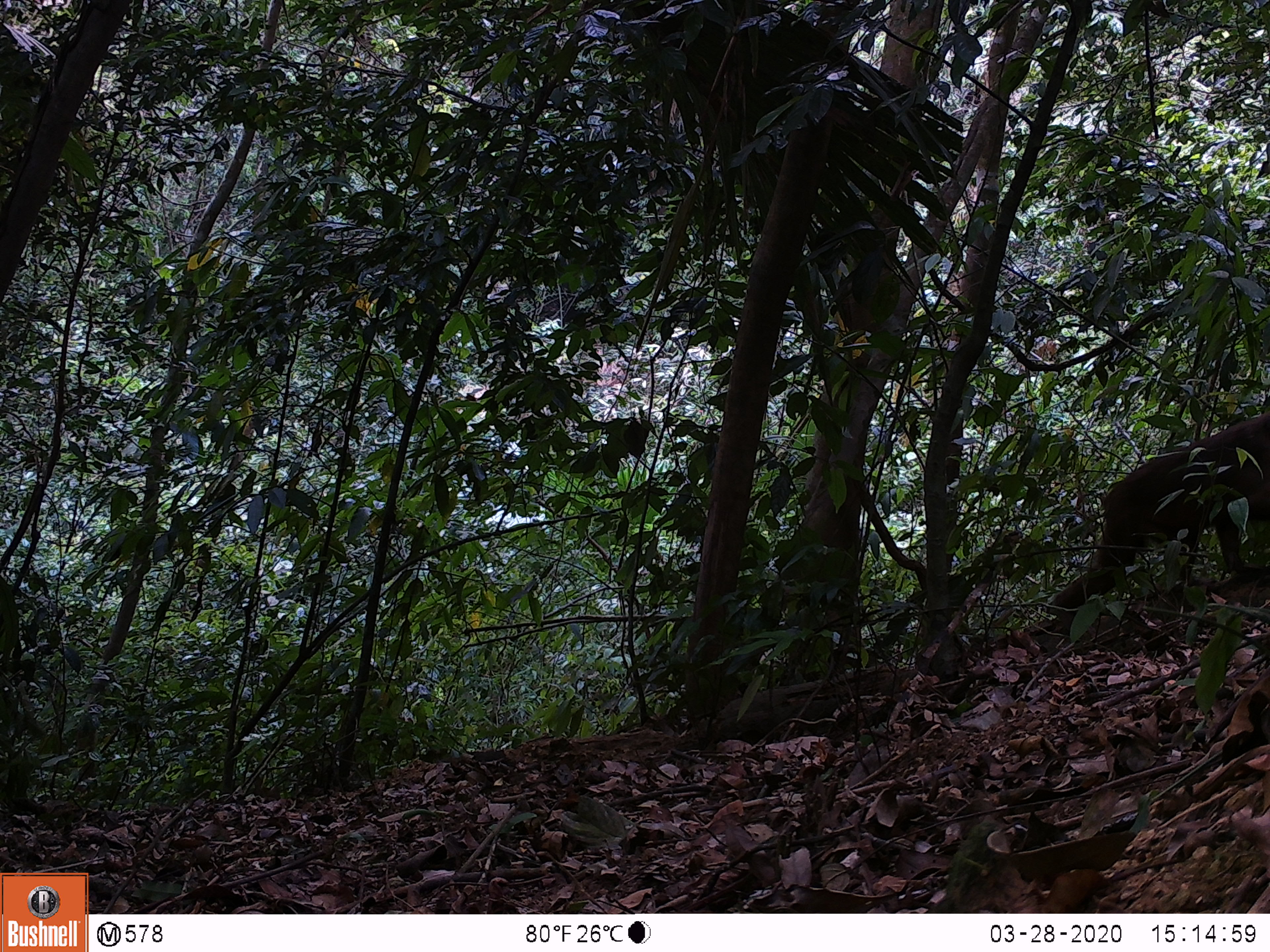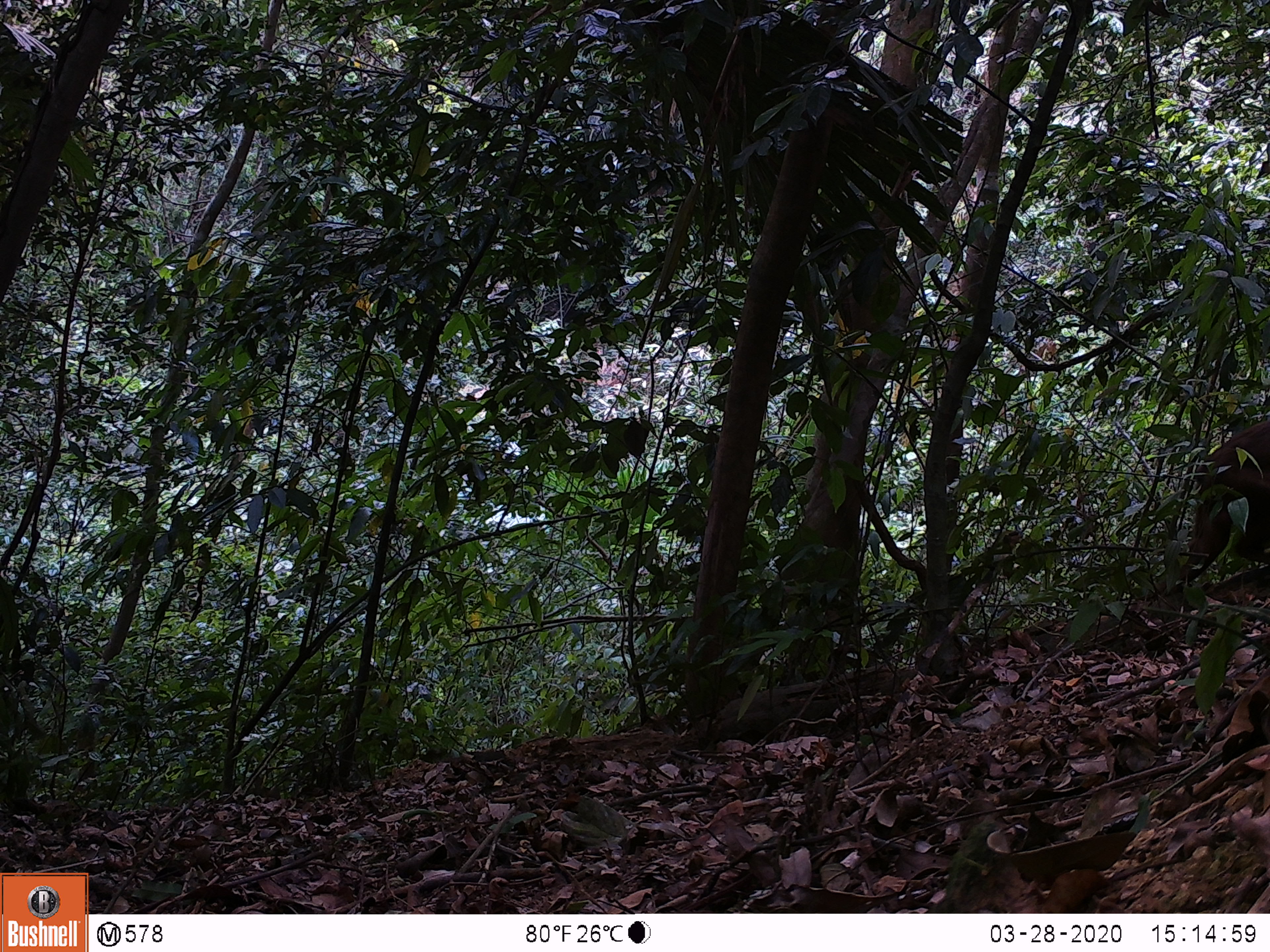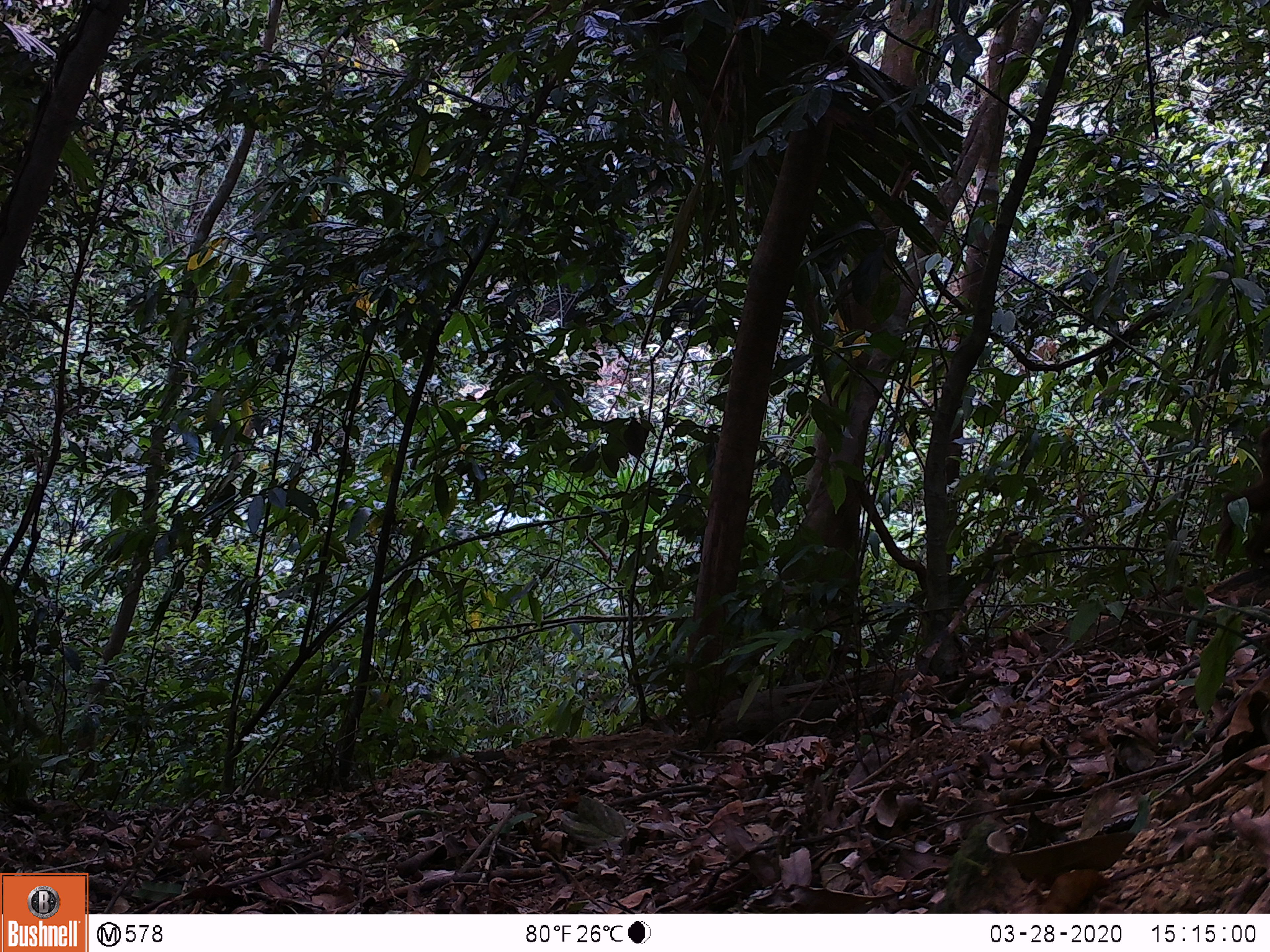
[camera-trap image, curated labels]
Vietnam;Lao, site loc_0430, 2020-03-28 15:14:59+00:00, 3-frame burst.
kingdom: Animalia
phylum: Chordata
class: Mammalia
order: Primates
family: Cercopithecidae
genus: Macaca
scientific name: Macaca arctoides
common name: stump-tailed macaque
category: stump tailed macaque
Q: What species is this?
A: Stump tailed macaque (stump-tailed macaque) (Macaca arctoides).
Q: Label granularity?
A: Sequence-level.